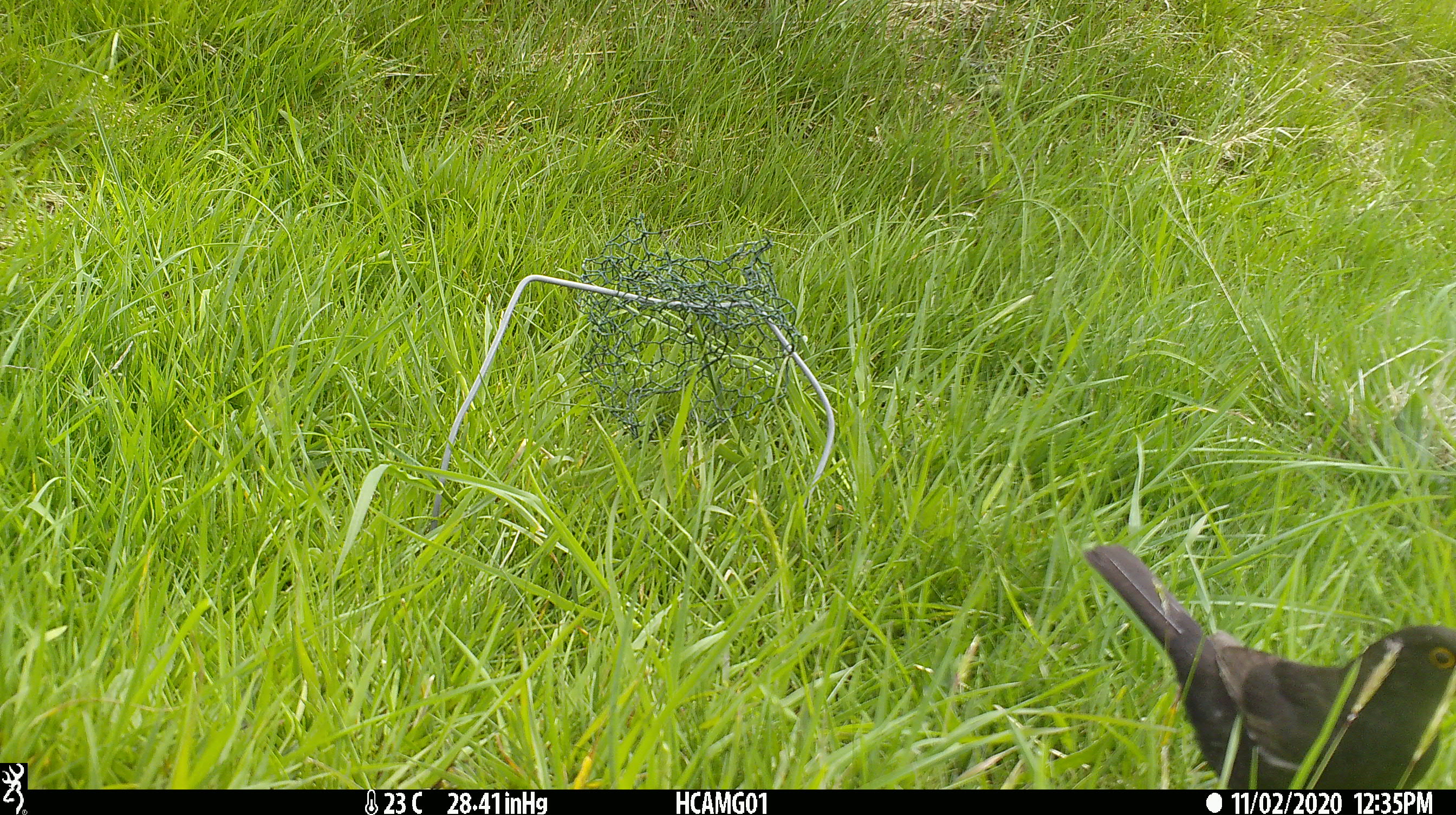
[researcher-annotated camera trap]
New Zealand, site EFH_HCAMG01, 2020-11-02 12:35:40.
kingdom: Animalia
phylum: Chordata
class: Aves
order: Passeriformes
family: Turdidae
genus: Turdus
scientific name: Turdus merula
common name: eurasian blackbird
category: blackbird